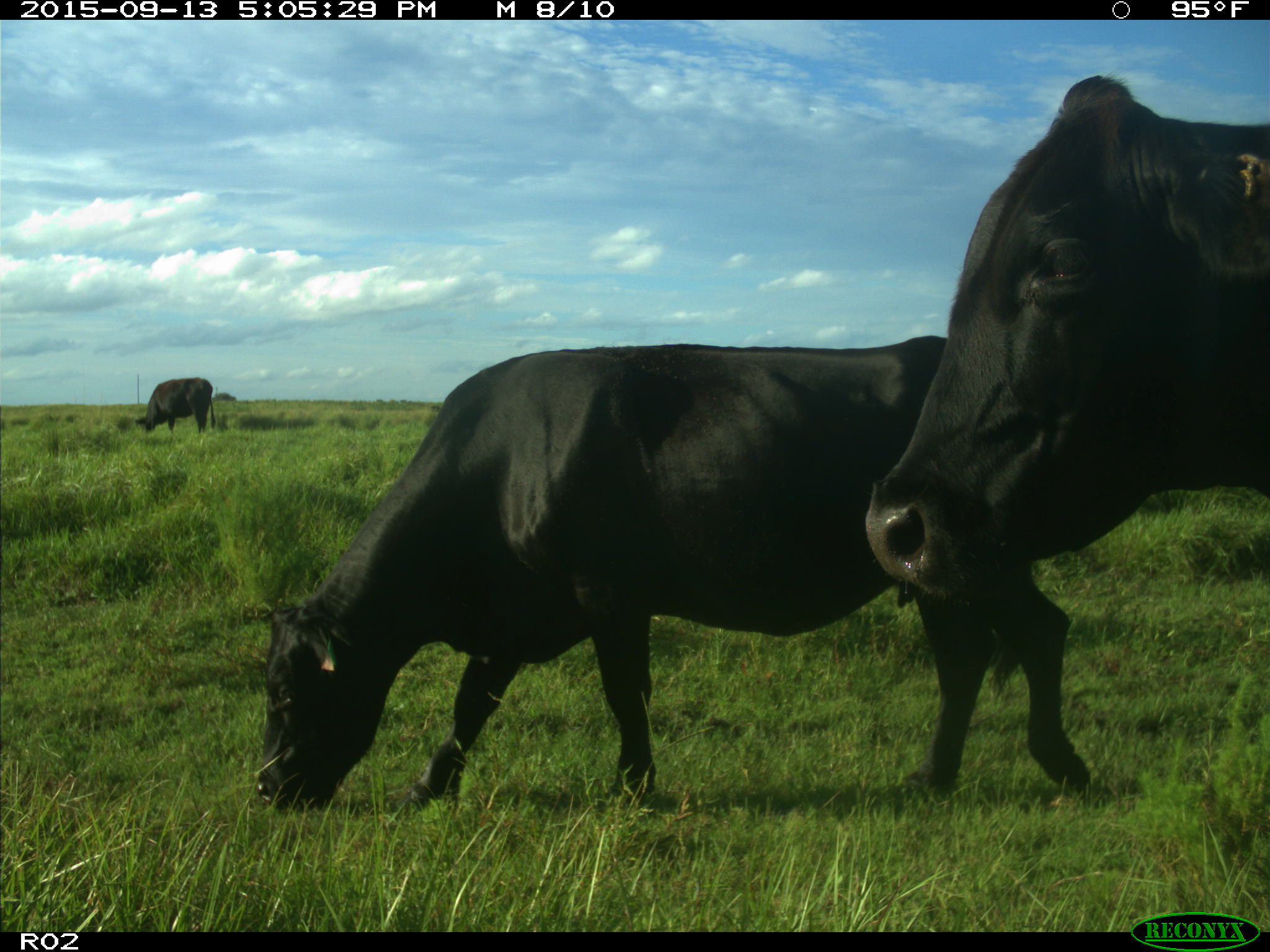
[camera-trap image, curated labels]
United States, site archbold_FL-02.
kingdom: Animalia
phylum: Chordata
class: Mammalia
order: Artiodactyla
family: Bovidae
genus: Bos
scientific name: Bos taurus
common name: domestic cow